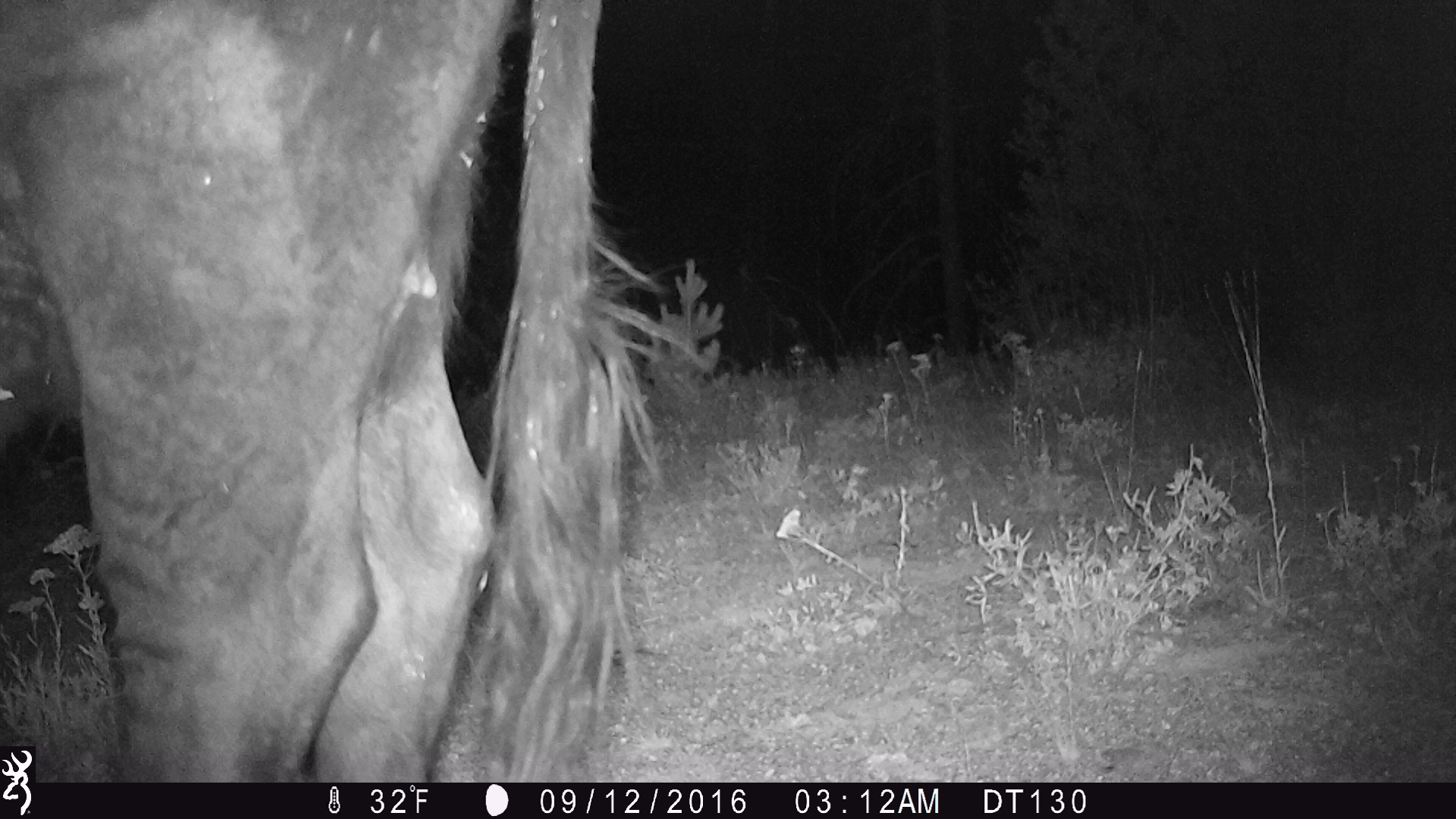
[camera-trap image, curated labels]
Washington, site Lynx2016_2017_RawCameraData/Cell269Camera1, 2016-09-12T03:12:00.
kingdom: Animalia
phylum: Chordata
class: Mammalia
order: Artiodactyla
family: Bovidae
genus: Bos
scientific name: Bos taurus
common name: domestic cattle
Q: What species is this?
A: Domestic cattle (Bos taurus).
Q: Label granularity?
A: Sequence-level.